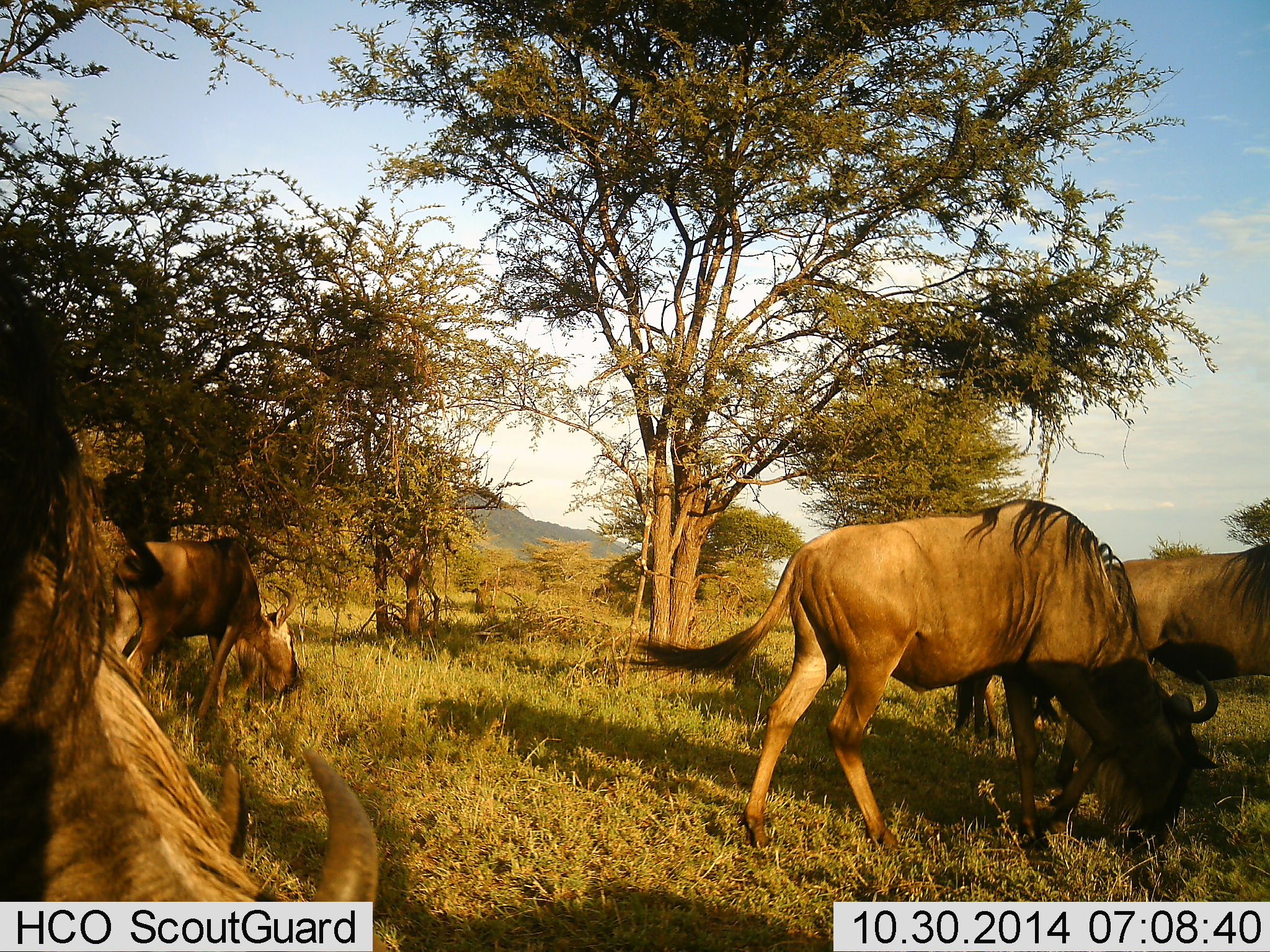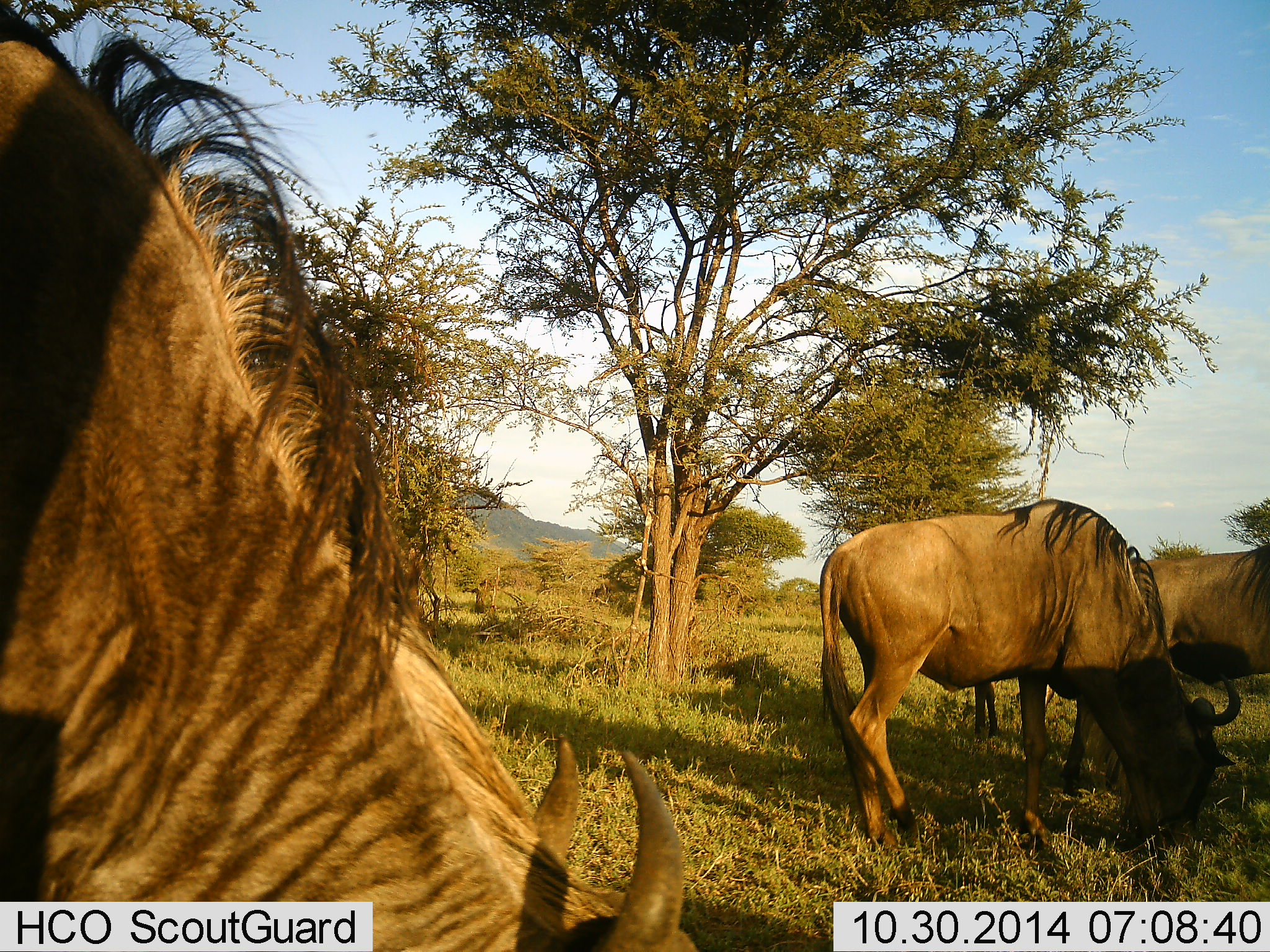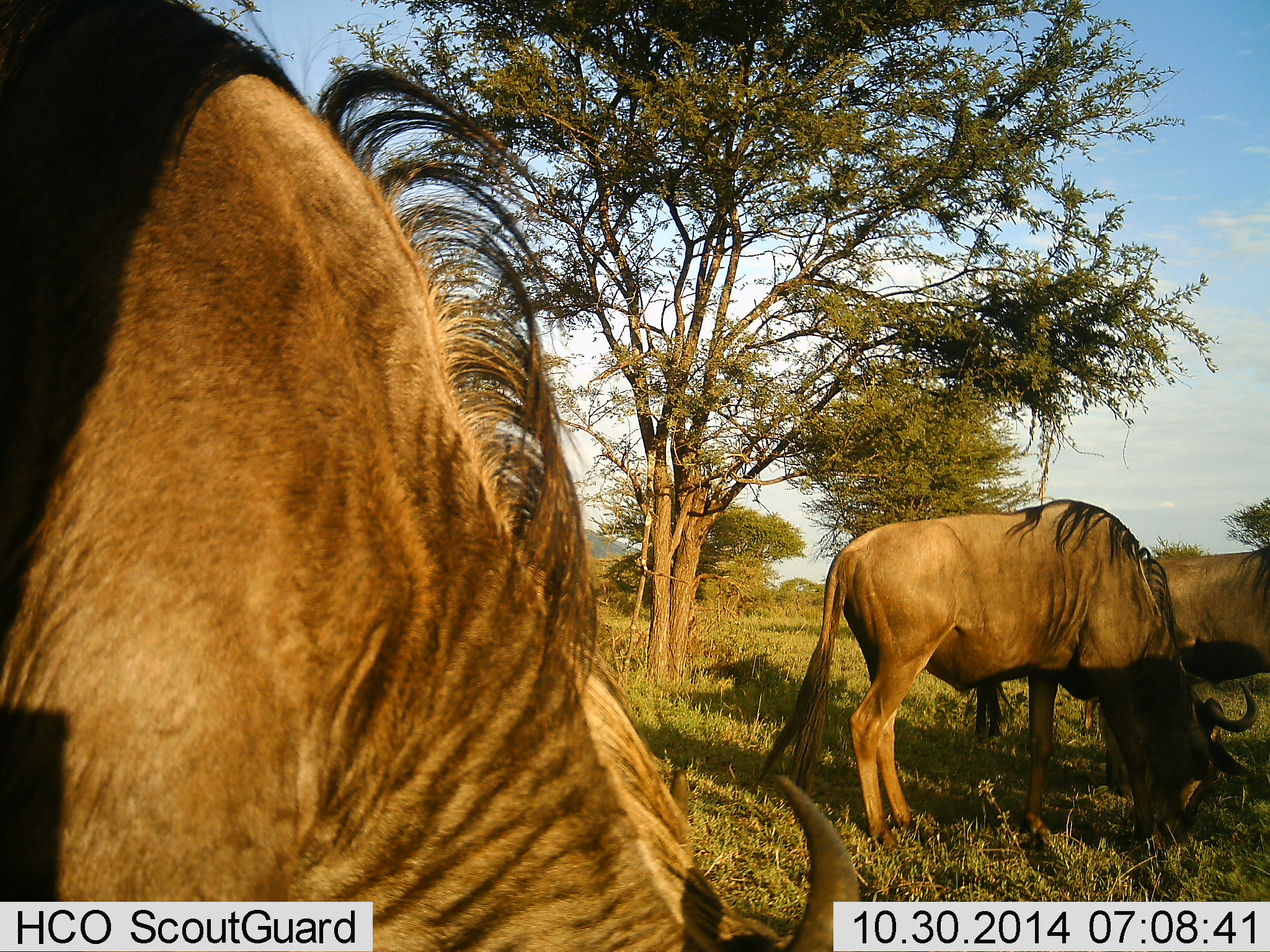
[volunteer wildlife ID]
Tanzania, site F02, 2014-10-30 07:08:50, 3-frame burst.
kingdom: Animalia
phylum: Chordata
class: Mammalia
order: Artiodactyla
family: Bovidae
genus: Connochaetes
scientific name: Connochaetes taurinus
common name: blue wildebeest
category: wildebeest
Wildebeest (blue wildebeest) (Connochaetes taurinus), count 4. Behavior (volunteer vote fractions): standing 40%, resting 0%, moving 20%, interacting 0%. Young present (vote fraction): 0%. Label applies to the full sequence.